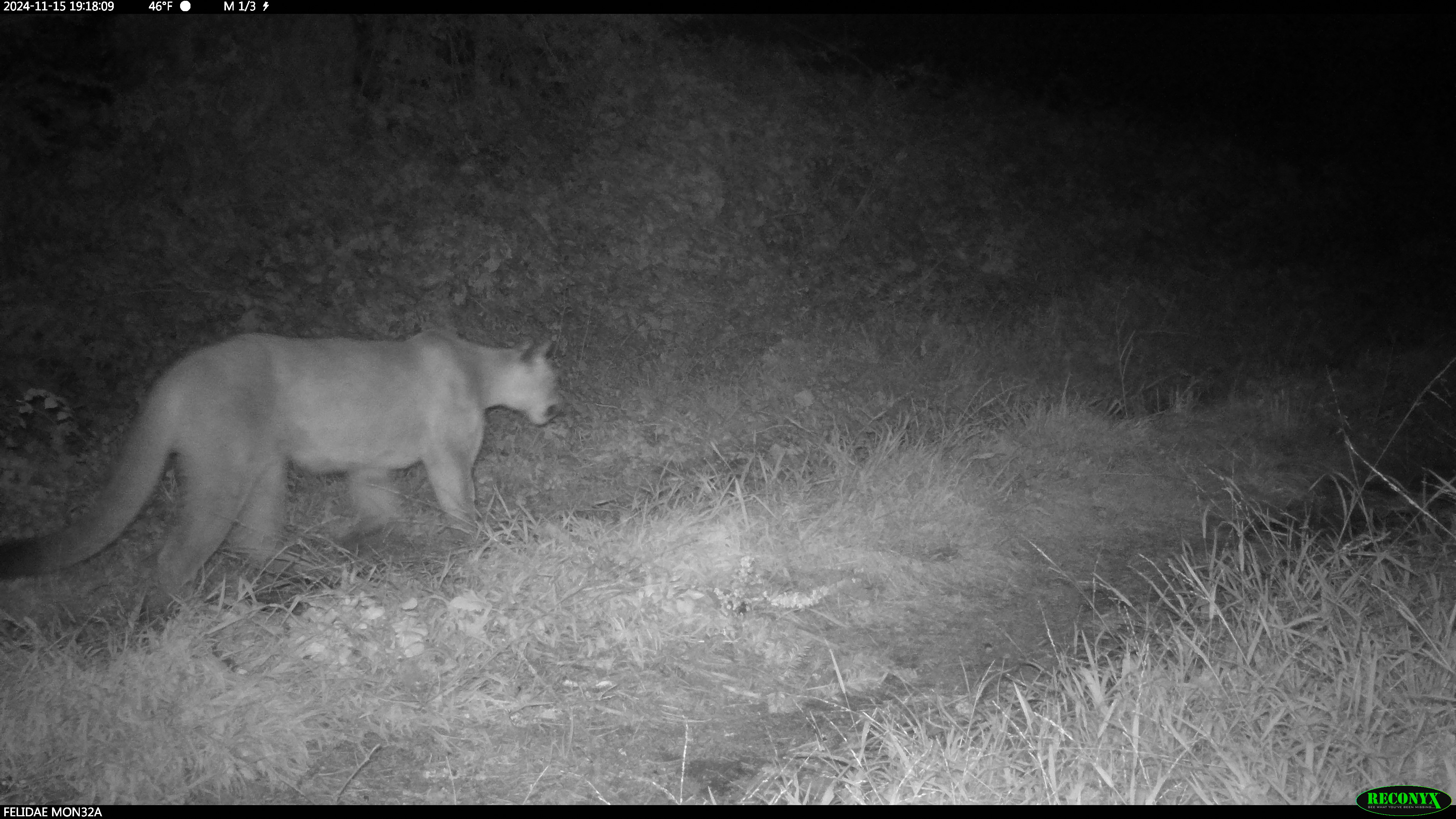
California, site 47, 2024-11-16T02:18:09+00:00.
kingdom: Animalia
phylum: Chordata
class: Mammalia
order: Carnivora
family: Felidae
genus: Puma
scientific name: Puma concolor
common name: puma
Puma (Puma concolor).